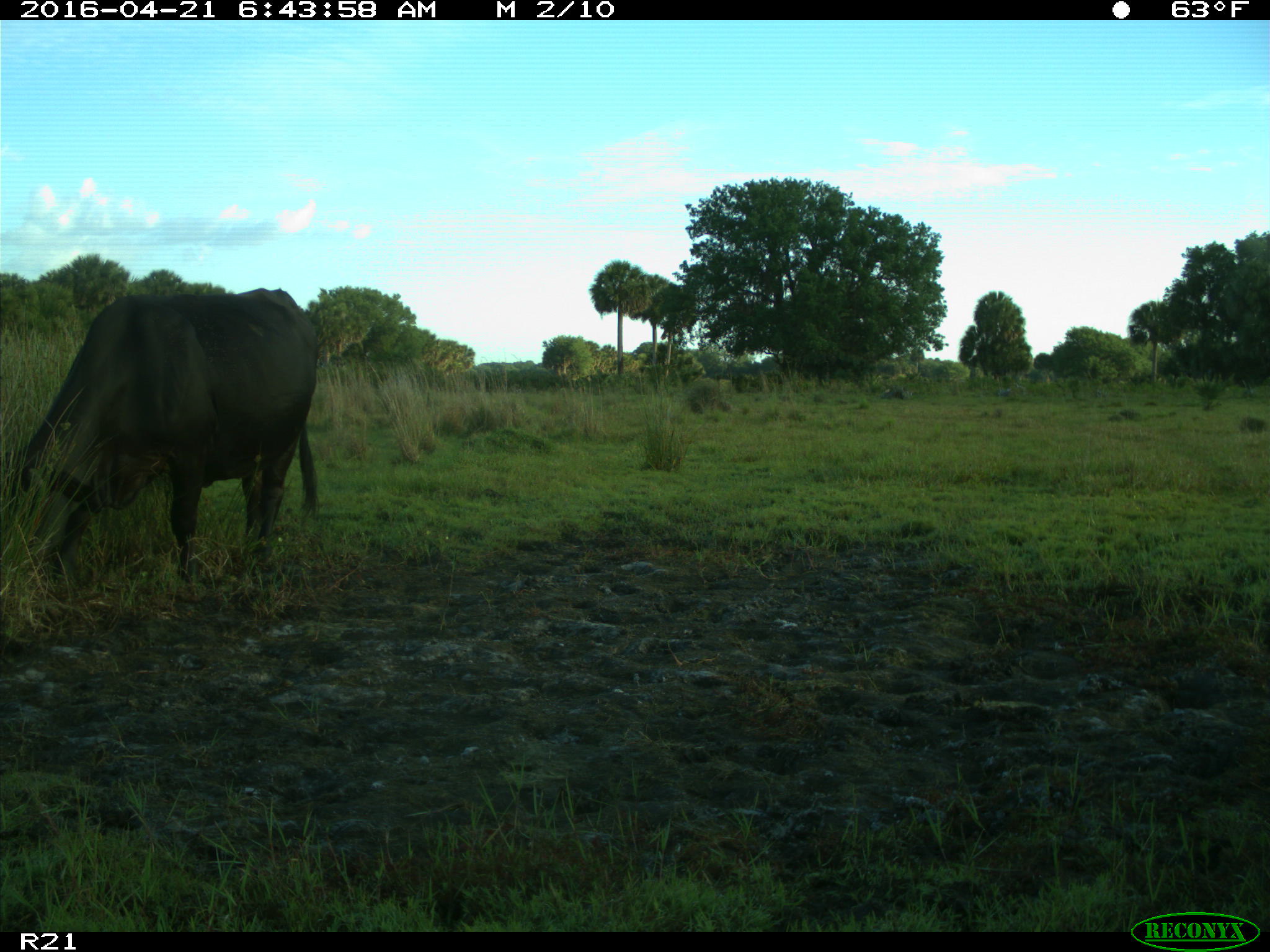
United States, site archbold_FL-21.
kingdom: Animalia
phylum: Chordata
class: Mammalia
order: Artiodactyla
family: Bovidae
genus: Bos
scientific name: Bos taurus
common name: domestic cow